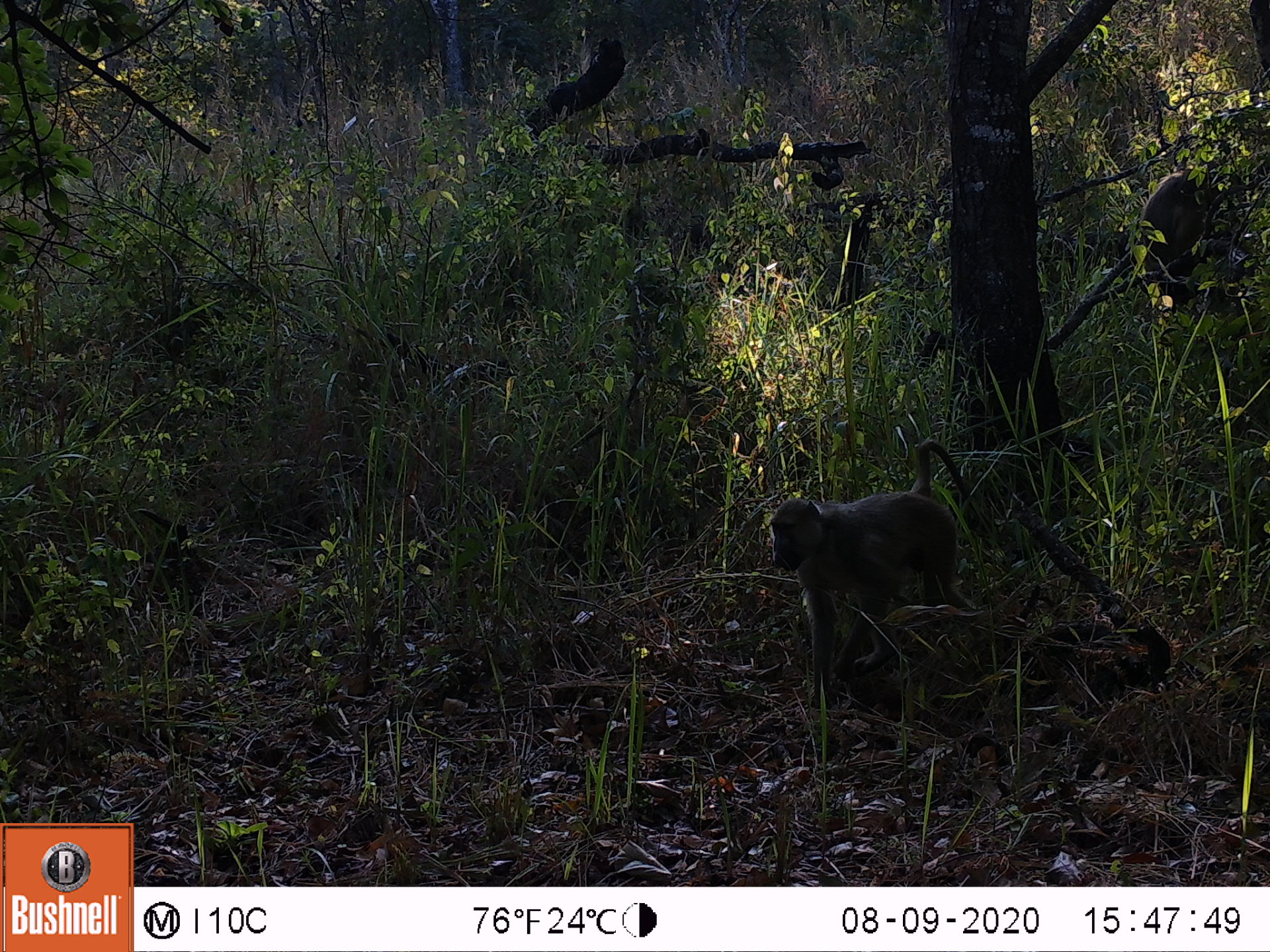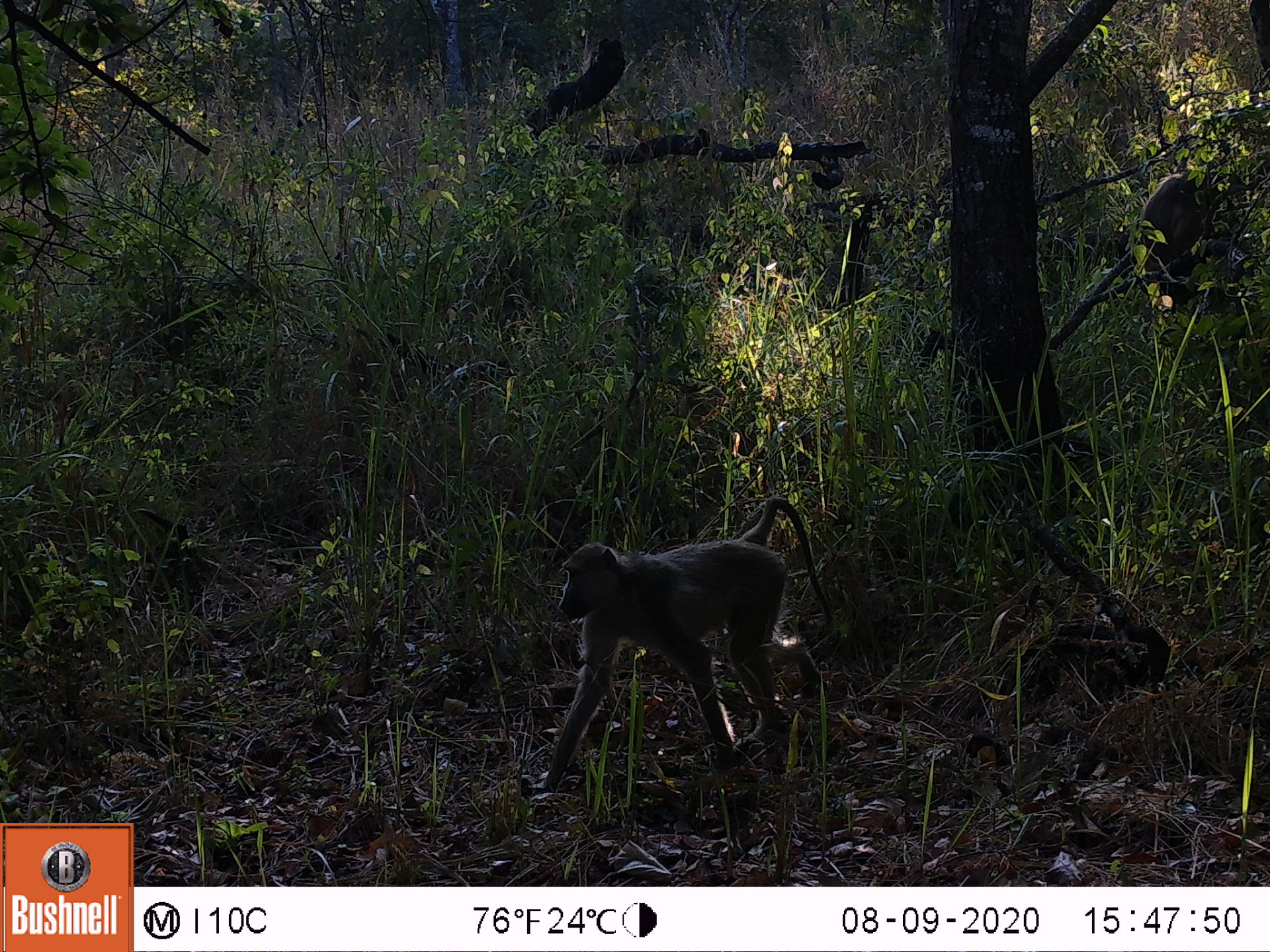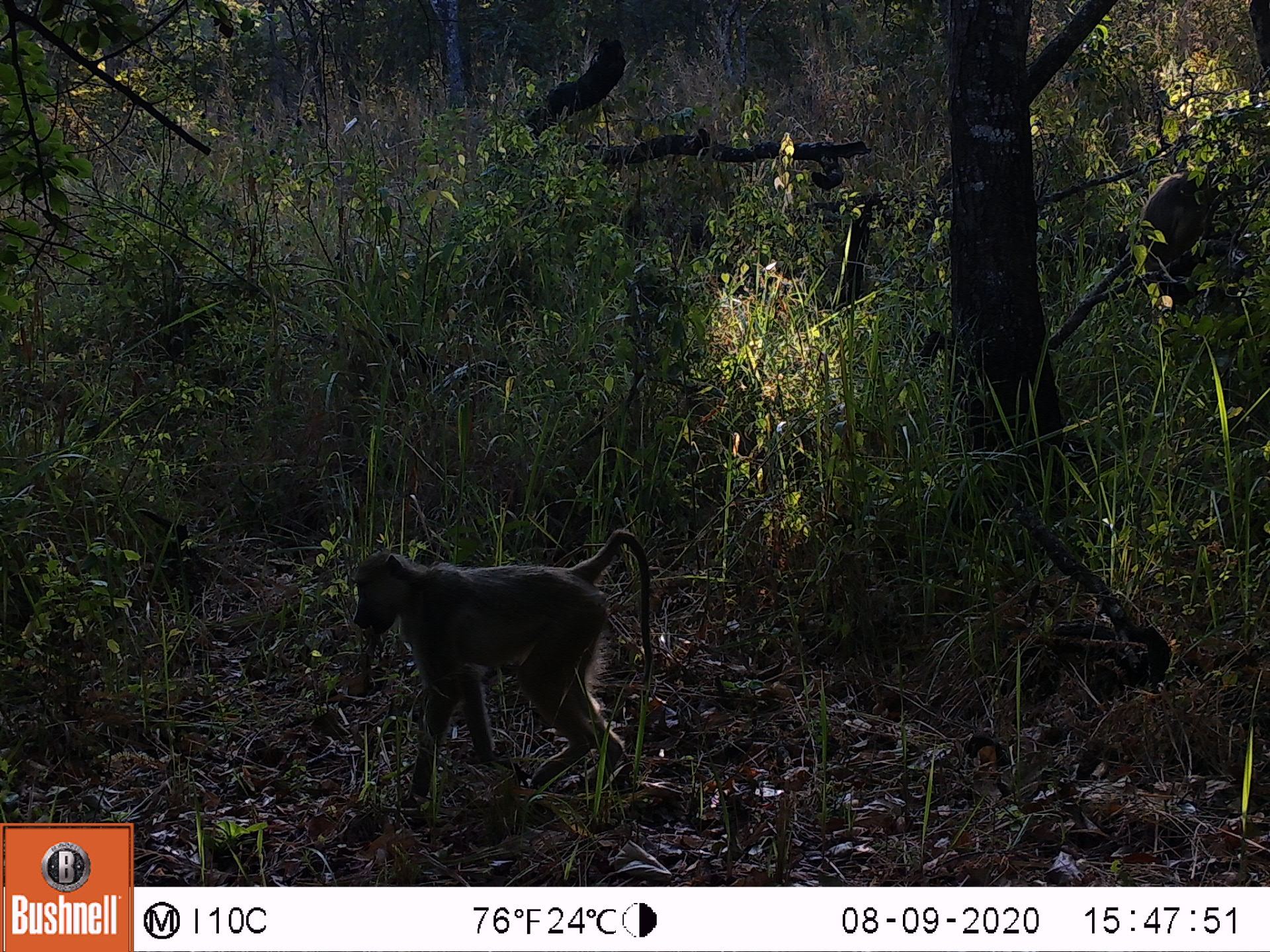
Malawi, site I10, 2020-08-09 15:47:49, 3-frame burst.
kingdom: Animalia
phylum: Chordata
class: Mammalia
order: Primates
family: Cercopithecidae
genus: Papio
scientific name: Papio cynocephalus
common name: yellow baboon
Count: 1.